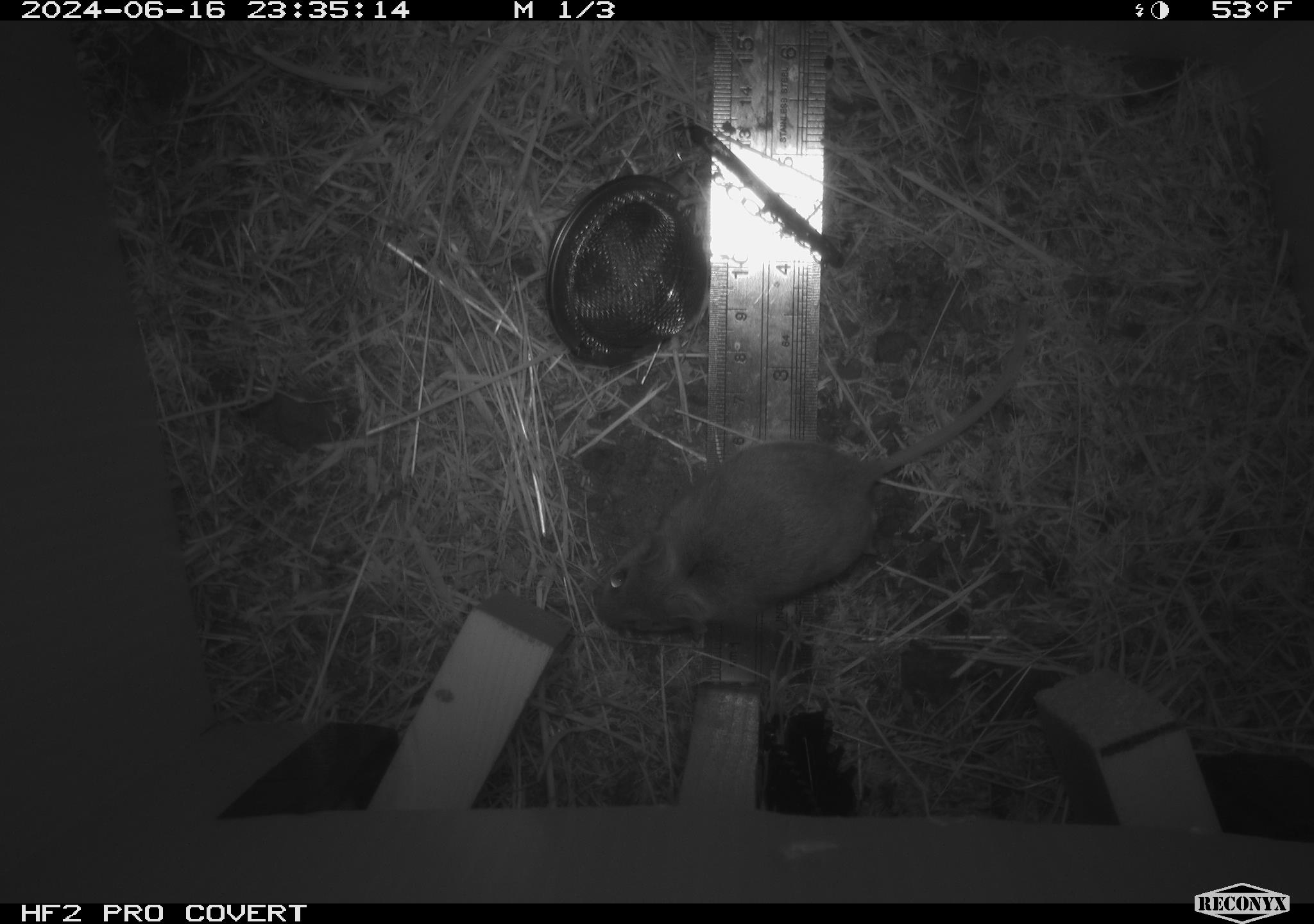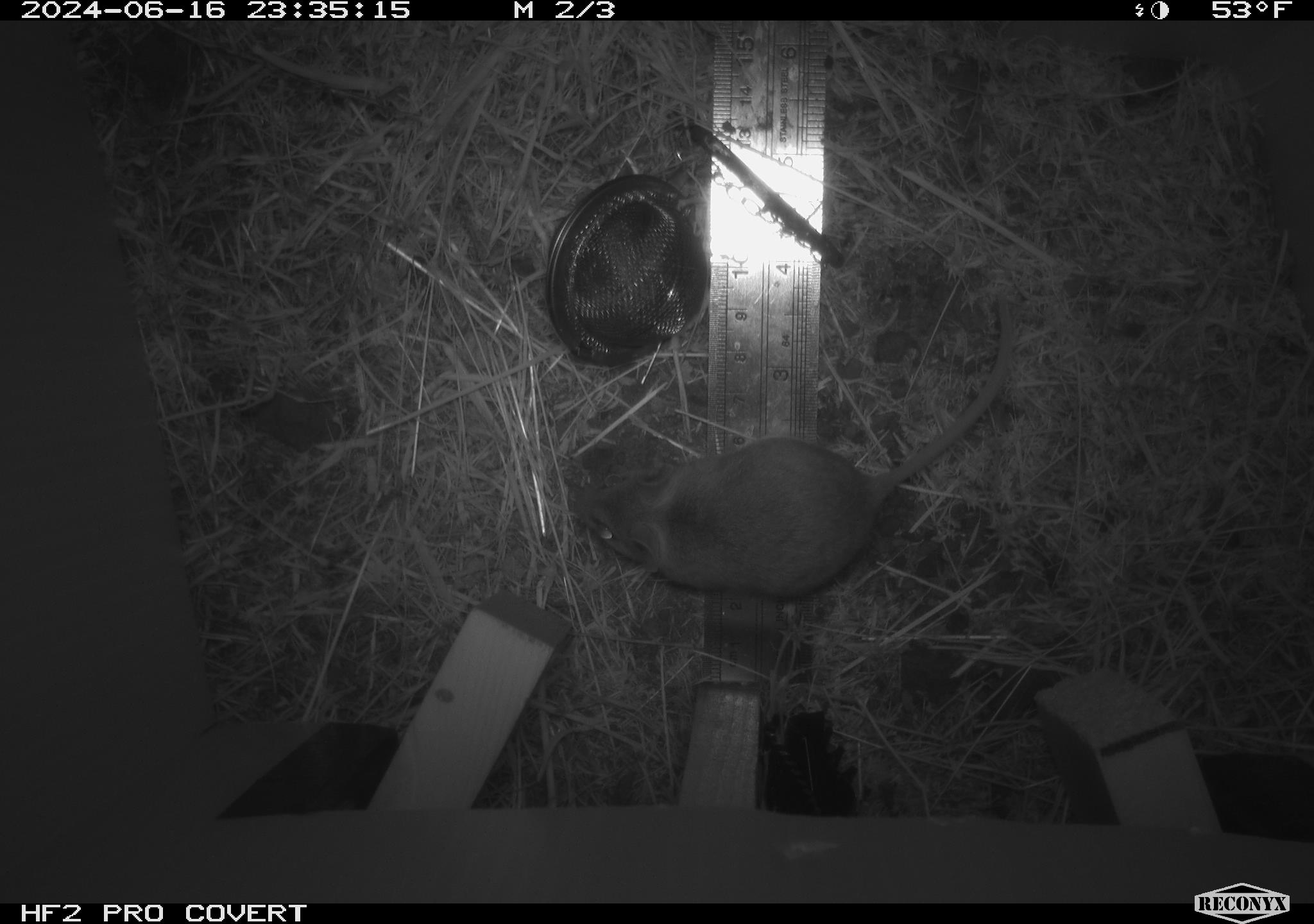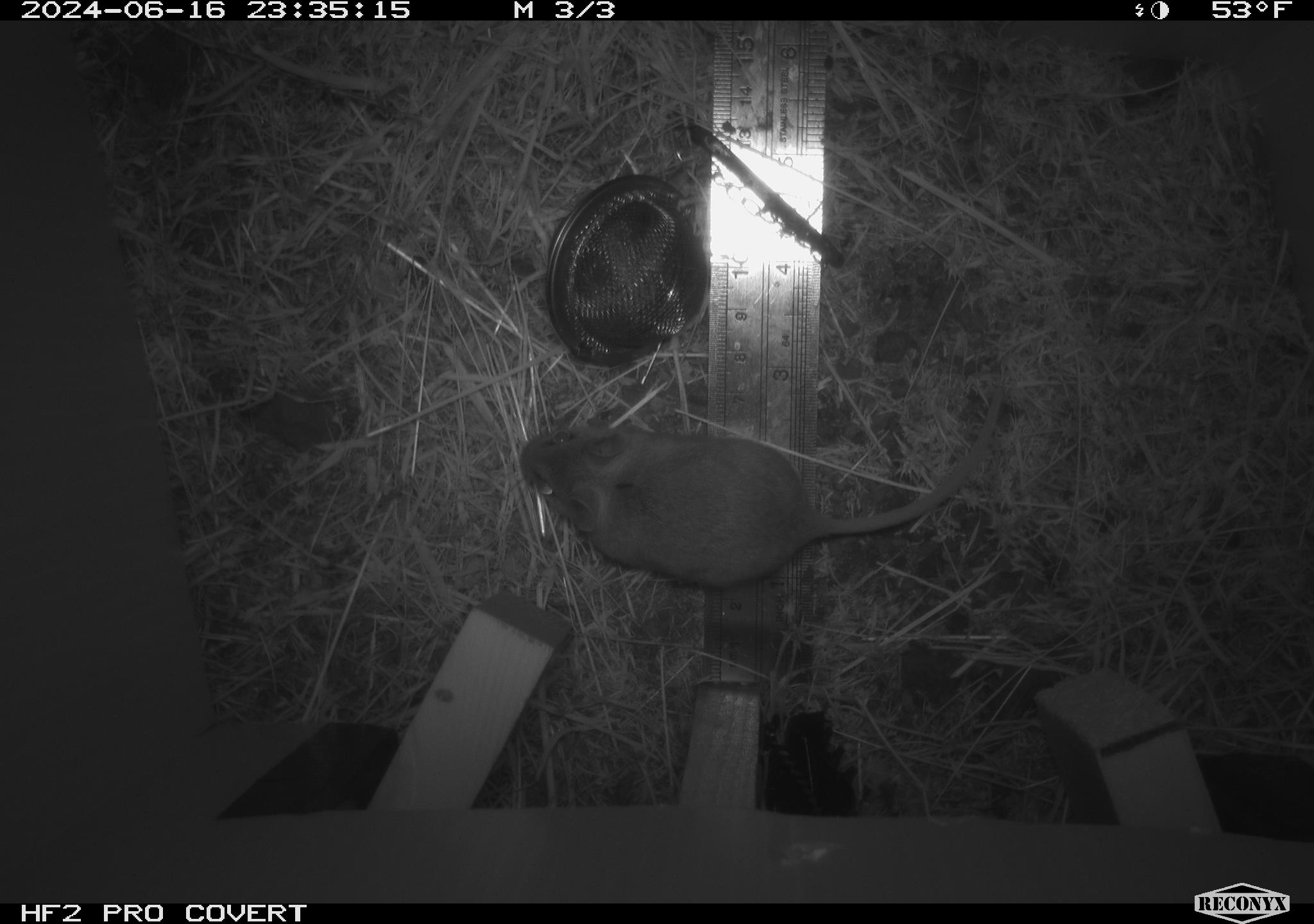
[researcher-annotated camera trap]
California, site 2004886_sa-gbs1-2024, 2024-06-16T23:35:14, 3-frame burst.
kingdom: Animalia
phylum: Chordata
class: Mammalia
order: Rodentia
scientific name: Rodentia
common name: mouse species